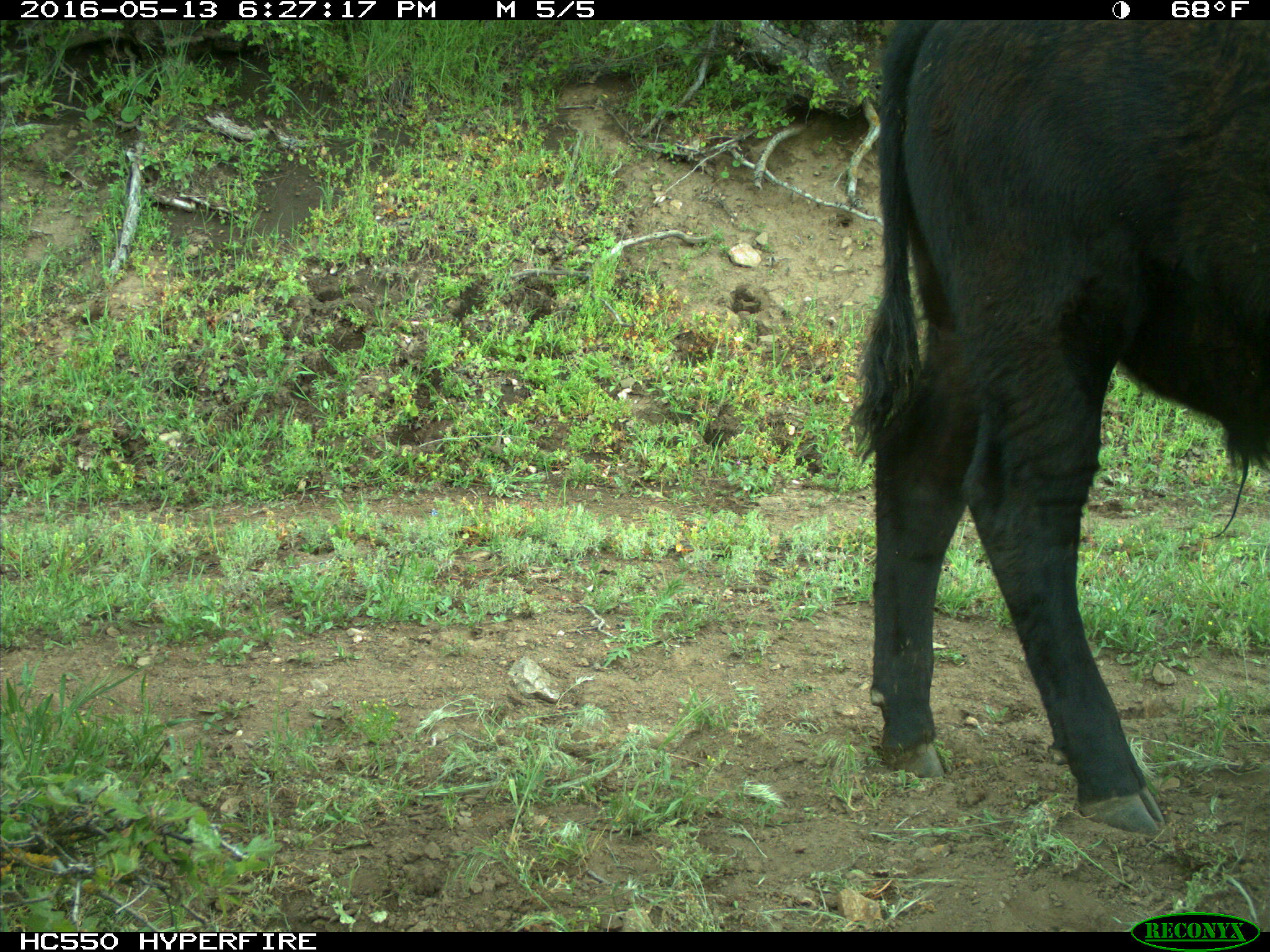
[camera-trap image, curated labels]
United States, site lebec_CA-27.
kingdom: Animalia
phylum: Chordata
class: Mammalia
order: Artiodactyla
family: Bovidae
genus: Bos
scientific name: Bos taurus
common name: domestic cow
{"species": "Bos taurus (domestic cow)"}